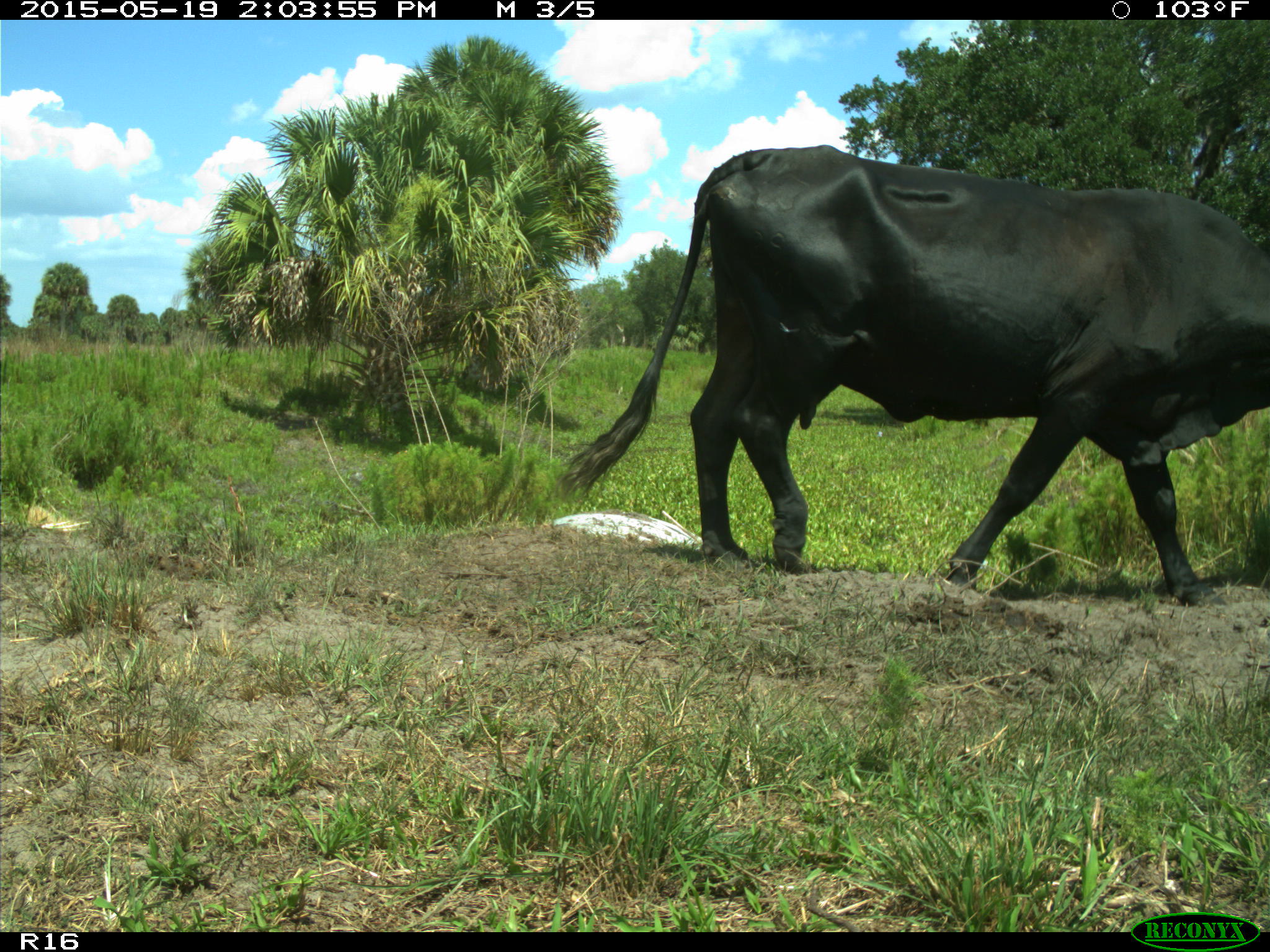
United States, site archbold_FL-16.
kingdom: Animalia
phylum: Chordata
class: Mammalia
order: Artiodactyla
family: Bovidae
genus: Bos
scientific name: Bos taurus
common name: domestic cow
Bos taurus (domestic cow).